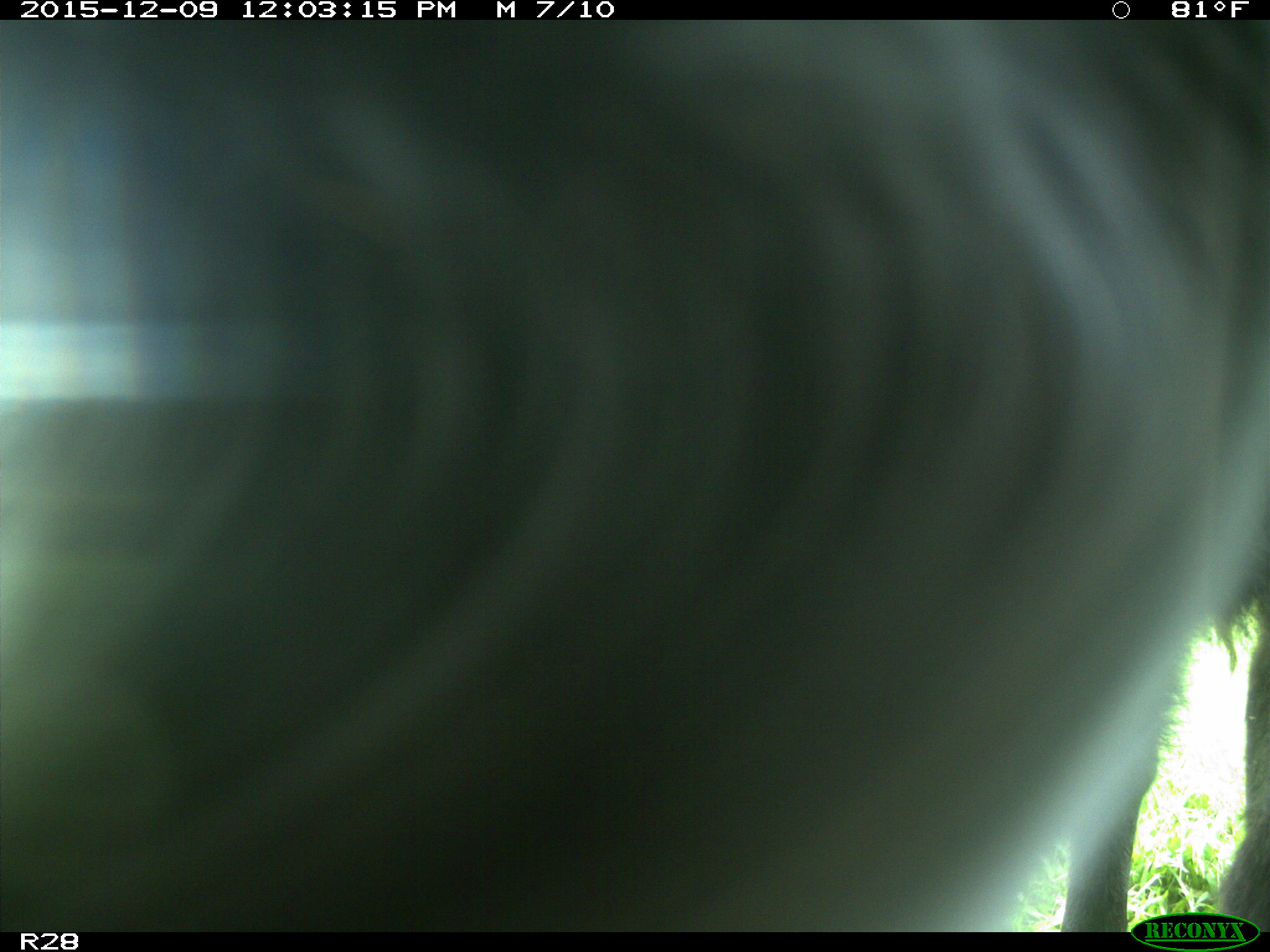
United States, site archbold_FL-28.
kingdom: Animalia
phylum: Chordata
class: Mammalia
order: Artiodactyla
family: Bovidae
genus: Bos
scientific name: Bos taurus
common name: domestic cow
Bos taurus (domestic cow).